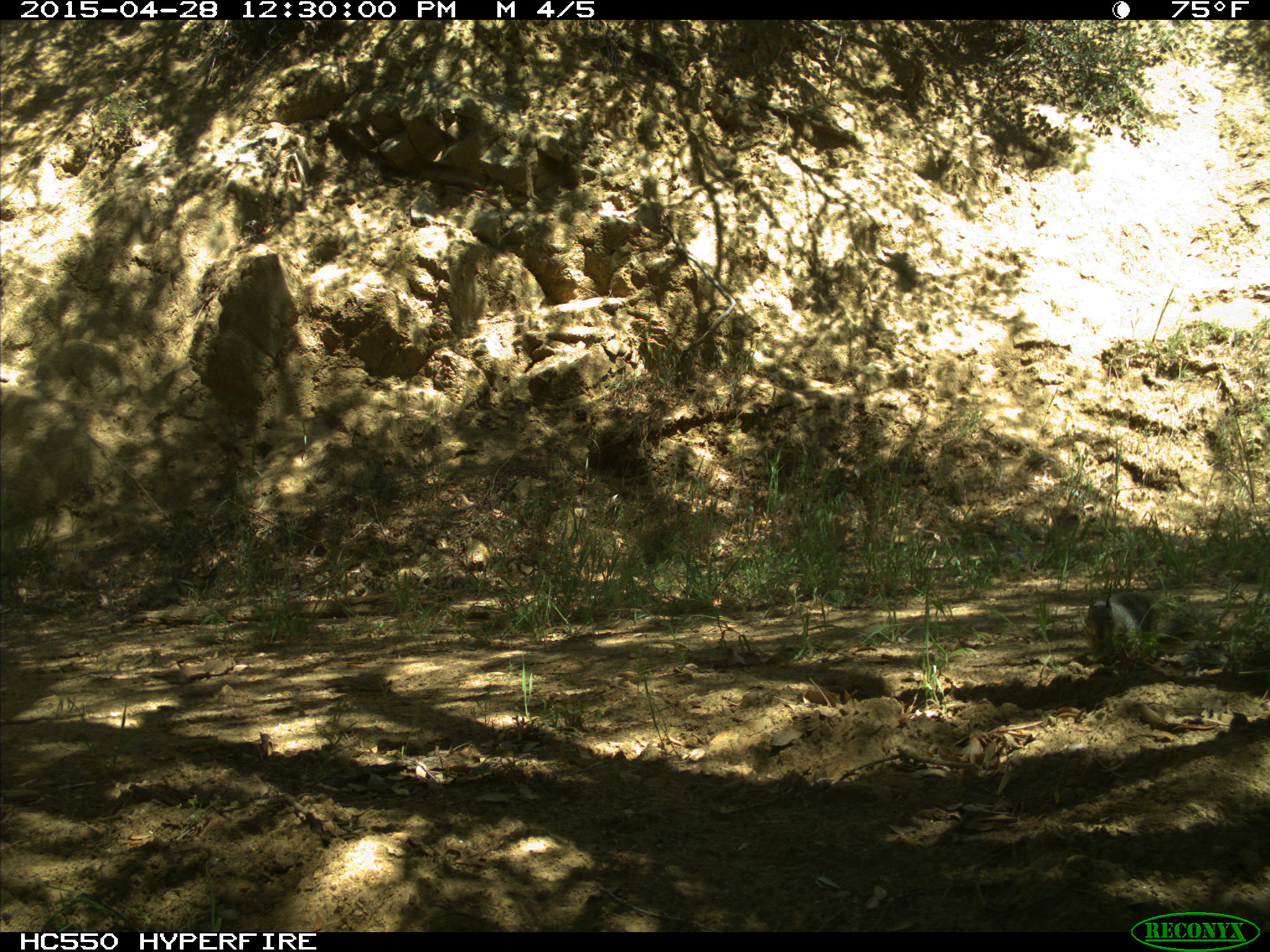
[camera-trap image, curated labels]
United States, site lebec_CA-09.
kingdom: Animalia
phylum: Chordata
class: Mammalia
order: Rodentia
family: Sciuridae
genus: Otospermophilus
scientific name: Otospermophilus beecheyi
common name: california ground squirrel